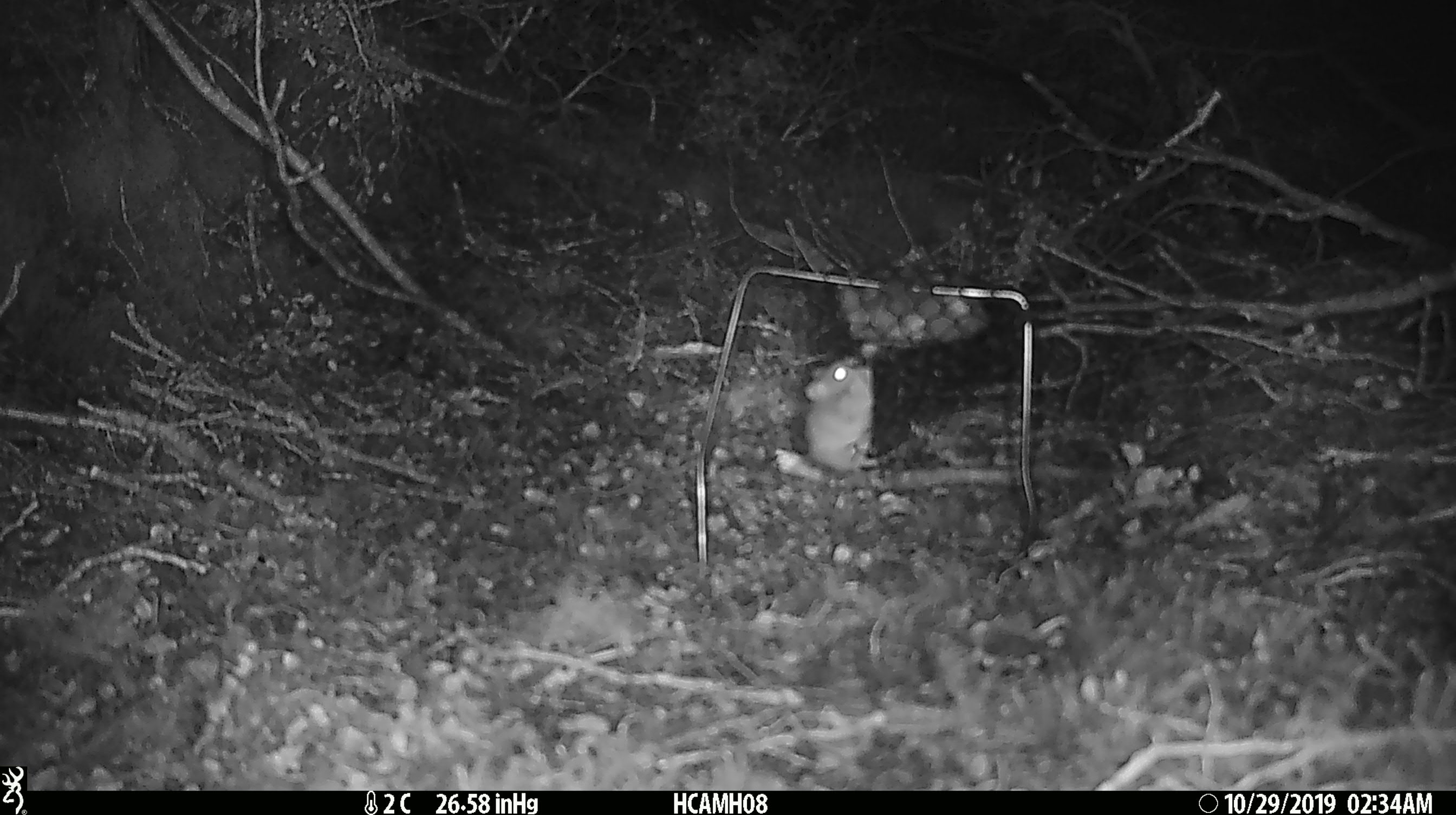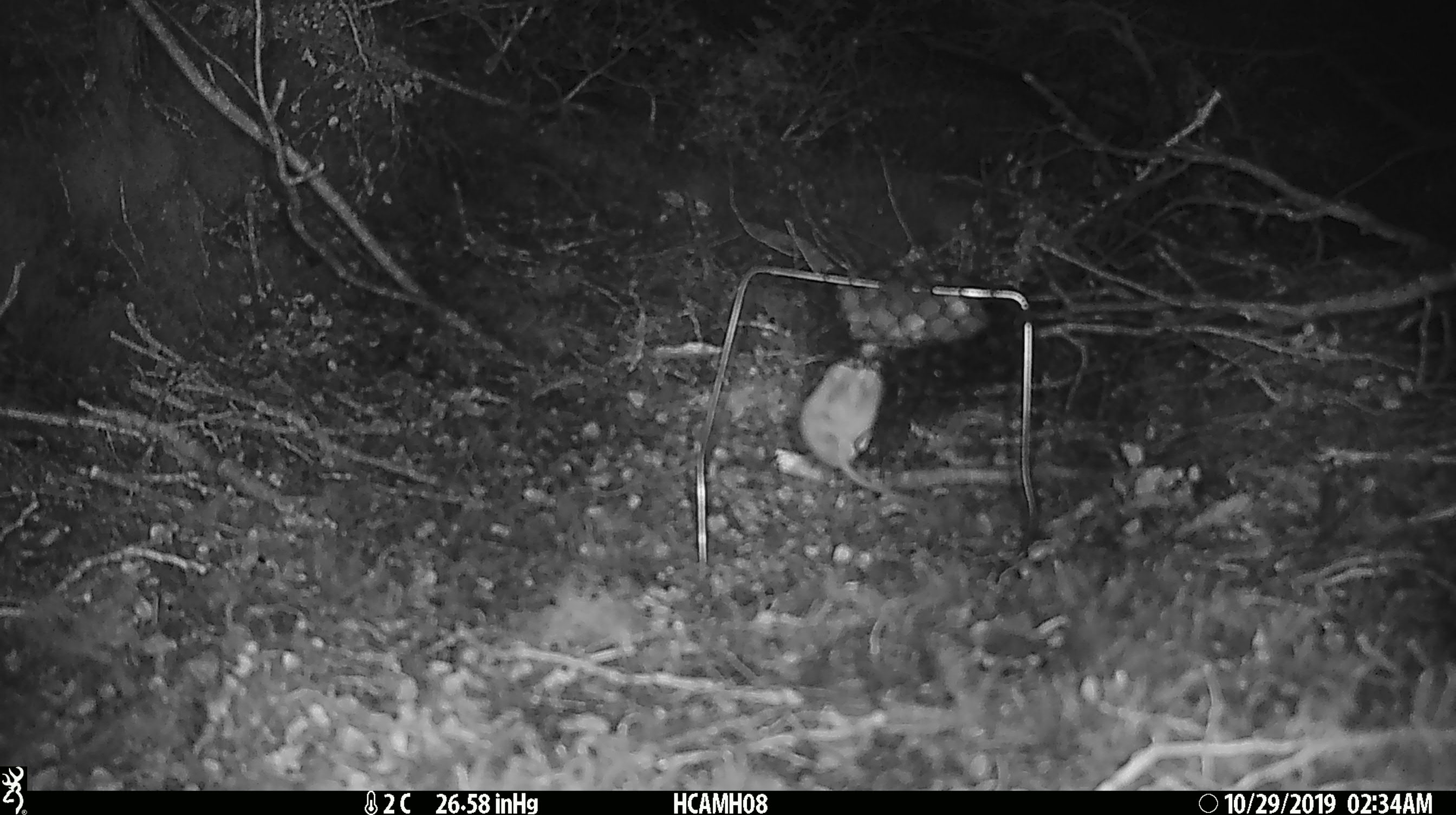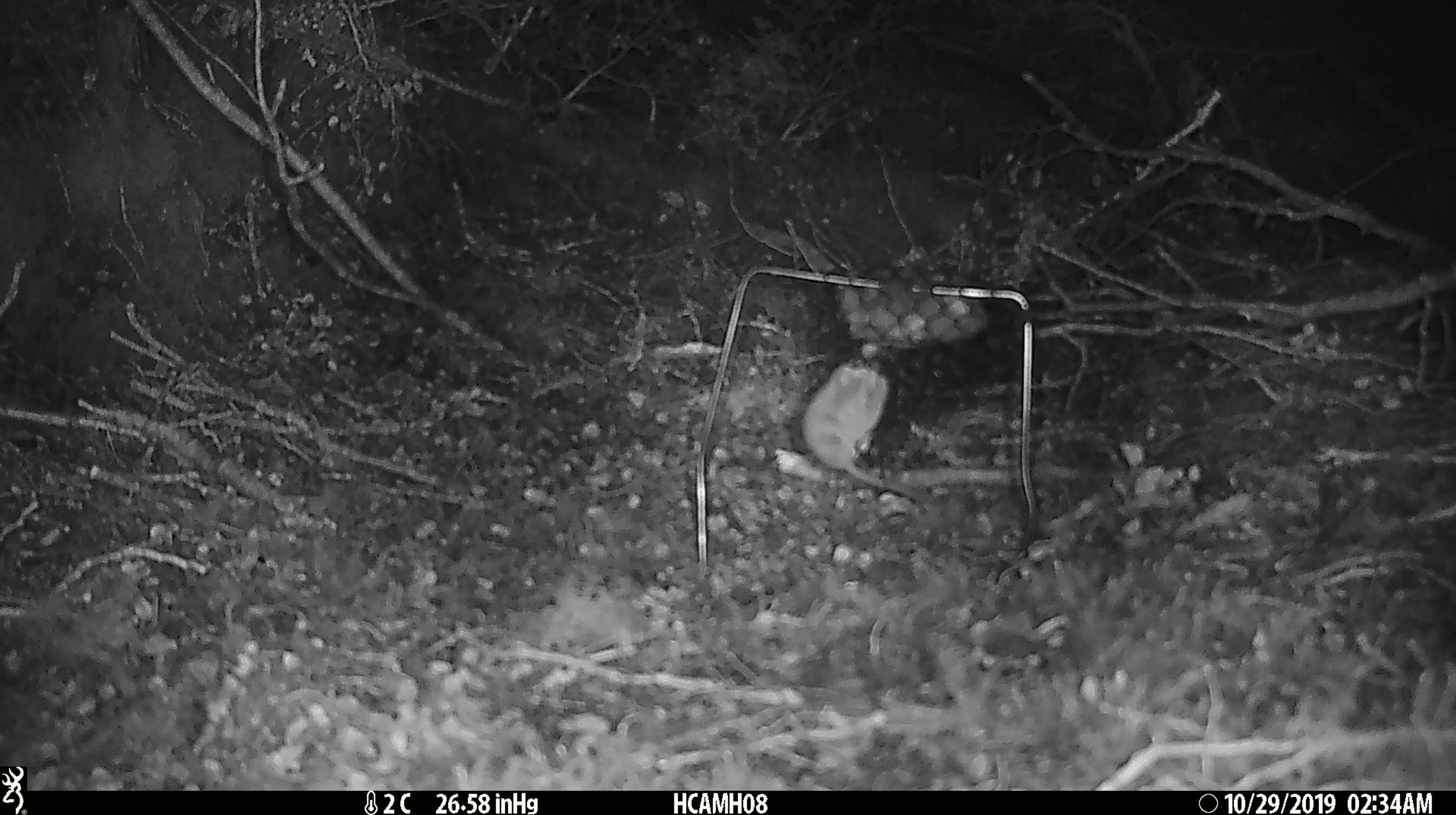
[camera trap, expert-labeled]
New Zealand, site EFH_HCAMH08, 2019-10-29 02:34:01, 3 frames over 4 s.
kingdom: Animalia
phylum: Chordata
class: Mammalia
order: Rodentia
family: Muridae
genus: Mus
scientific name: Mus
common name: mouse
Mouse (Mus).